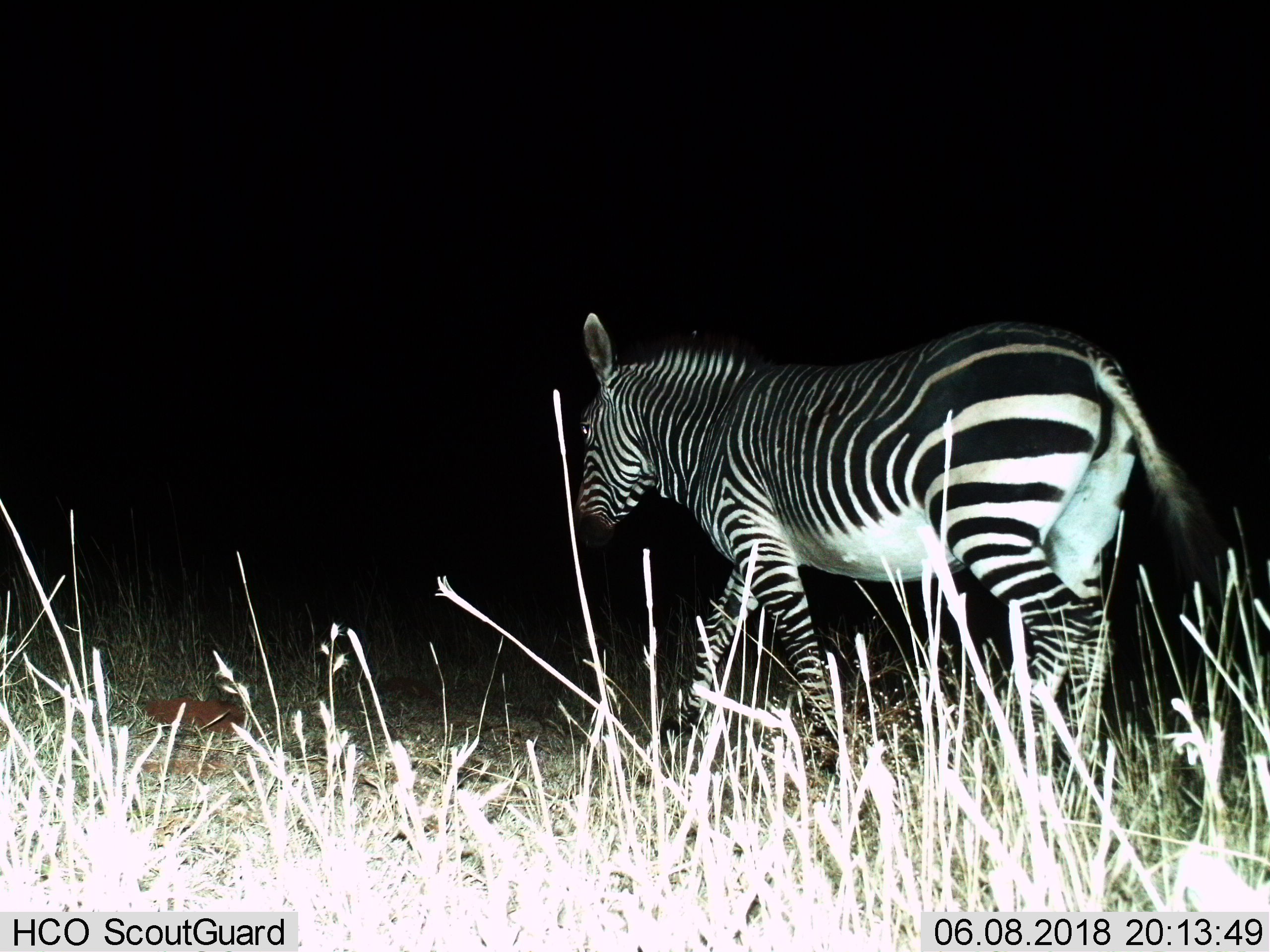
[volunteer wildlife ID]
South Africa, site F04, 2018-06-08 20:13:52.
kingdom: Animalia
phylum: Chordata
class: Mammalia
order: Perissodactyla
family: Equidae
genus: Equus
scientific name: Equus zebra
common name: mountain zebra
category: zebramountain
Zebramountain (mountain zebra) (Equus zebra), count 1. Behavior (volunteer vote fractions): standing 0%, resting 0%, moving 100%, interacting 0%. Young present (vote fraction): 0%. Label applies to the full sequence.